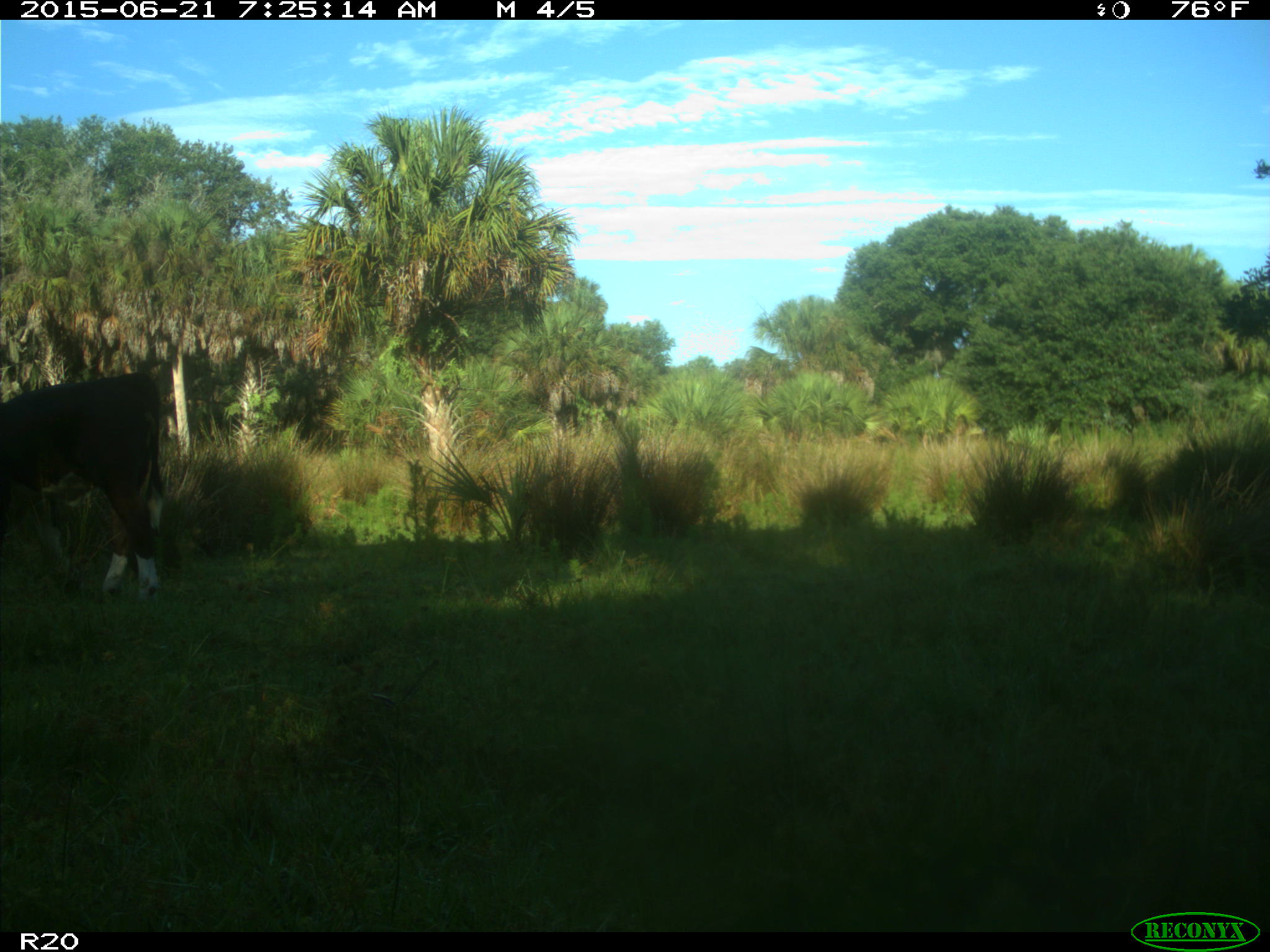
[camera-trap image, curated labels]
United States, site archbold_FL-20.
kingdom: Animalia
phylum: Chordata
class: Mammalia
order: Artiodactyla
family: Bovidae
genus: Bos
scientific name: Bos taurus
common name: domestic cow